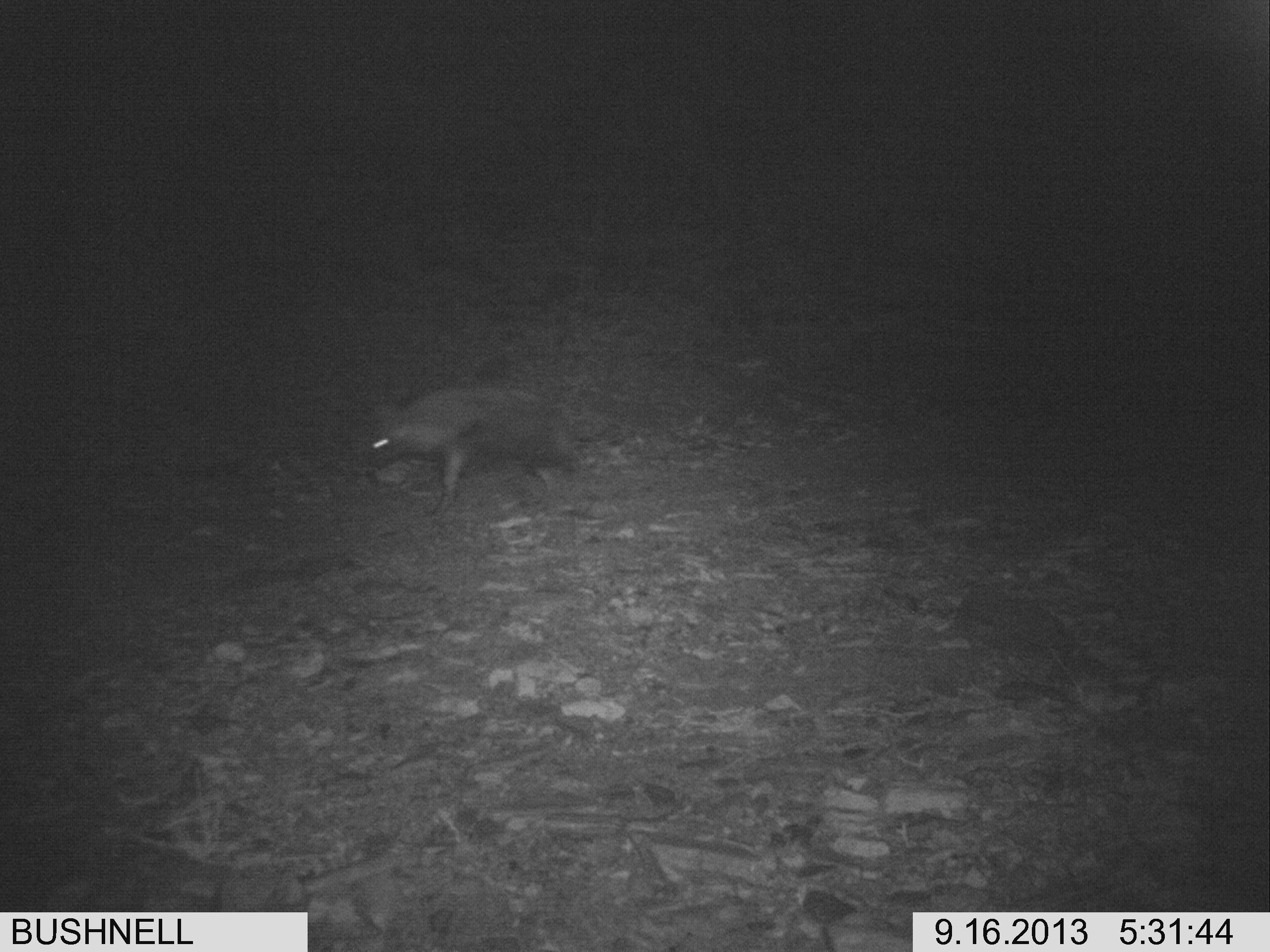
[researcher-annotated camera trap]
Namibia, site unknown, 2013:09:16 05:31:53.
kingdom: Animalia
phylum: Chordata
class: Mammalia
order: Carnivora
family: Hyaenidae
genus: Parahyaena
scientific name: Parahyaena brunnea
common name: brown hyena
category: hyaena brunnea